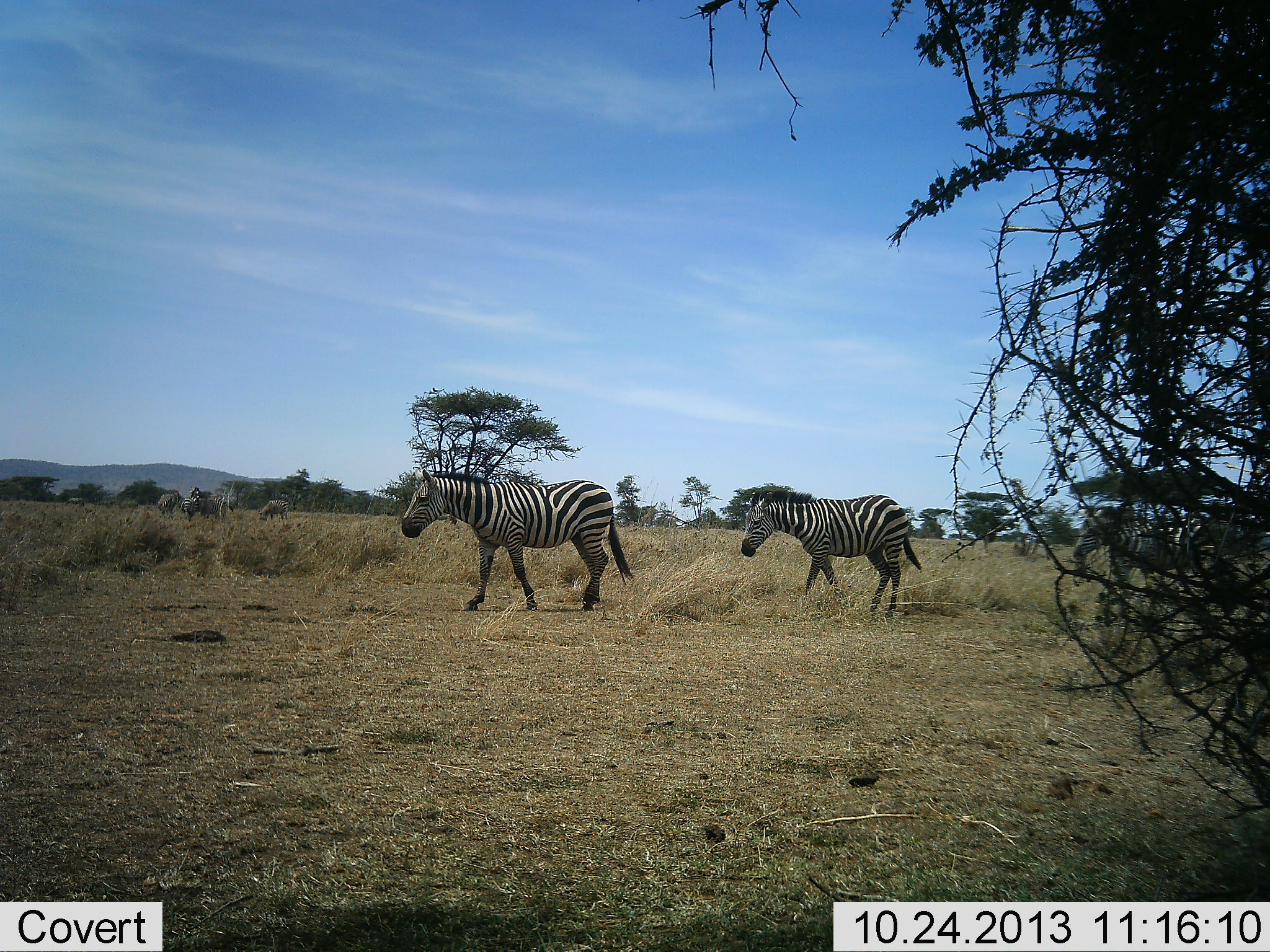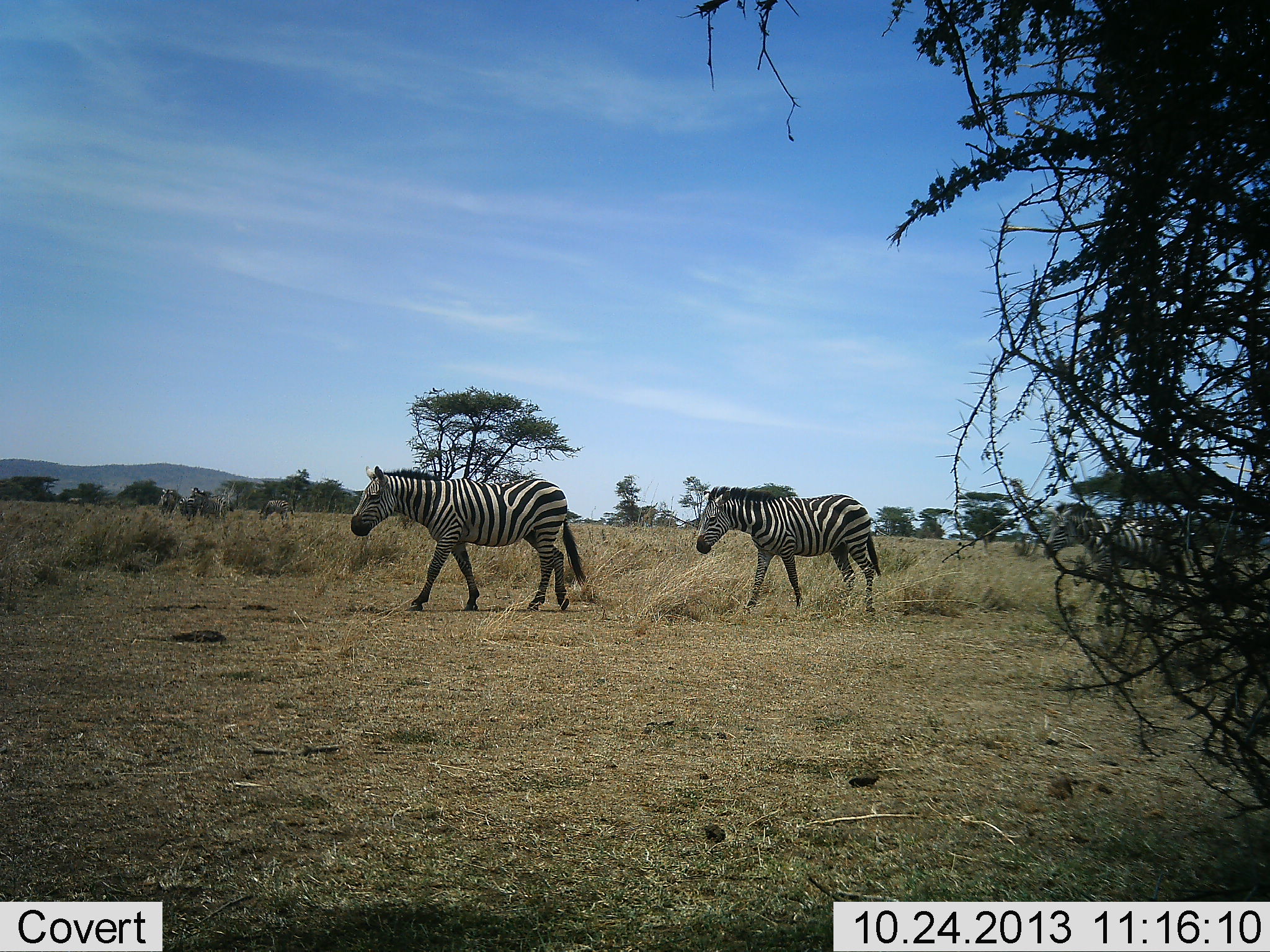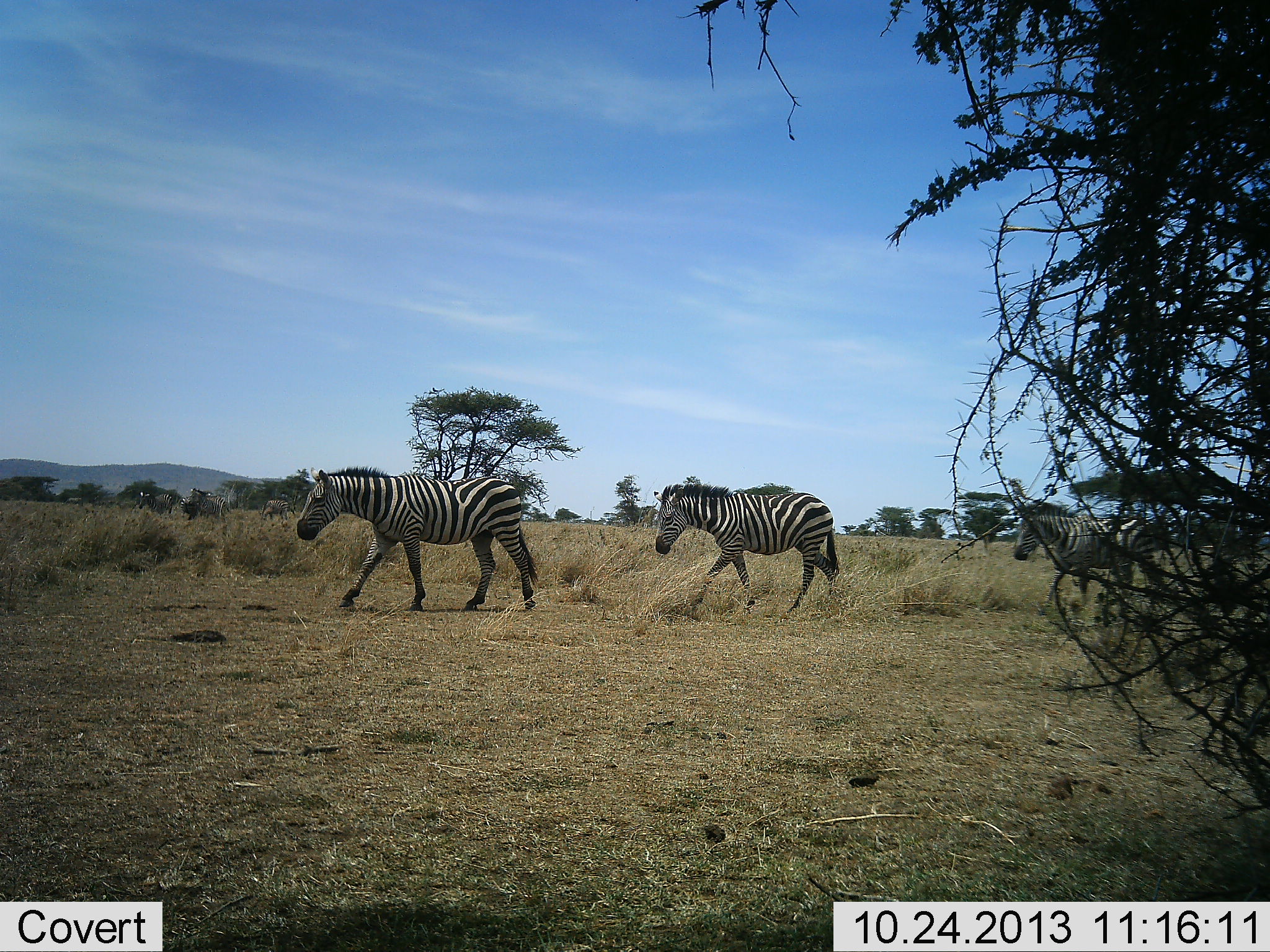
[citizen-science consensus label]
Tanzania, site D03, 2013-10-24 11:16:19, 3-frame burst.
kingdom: Animalia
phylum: Chordata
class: Mammalia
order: Perissodactyla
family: Equidae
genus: Equus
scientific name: Equus quagga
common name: plains zebra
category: zebra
Zebra (plains zebra) (Equus quagga), count 3. Behavior (volunteer vote fractions): standing 10%, resting 0%, moving 100%, interacting 0%. Young present (vote fraction): 0%. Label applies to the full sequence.